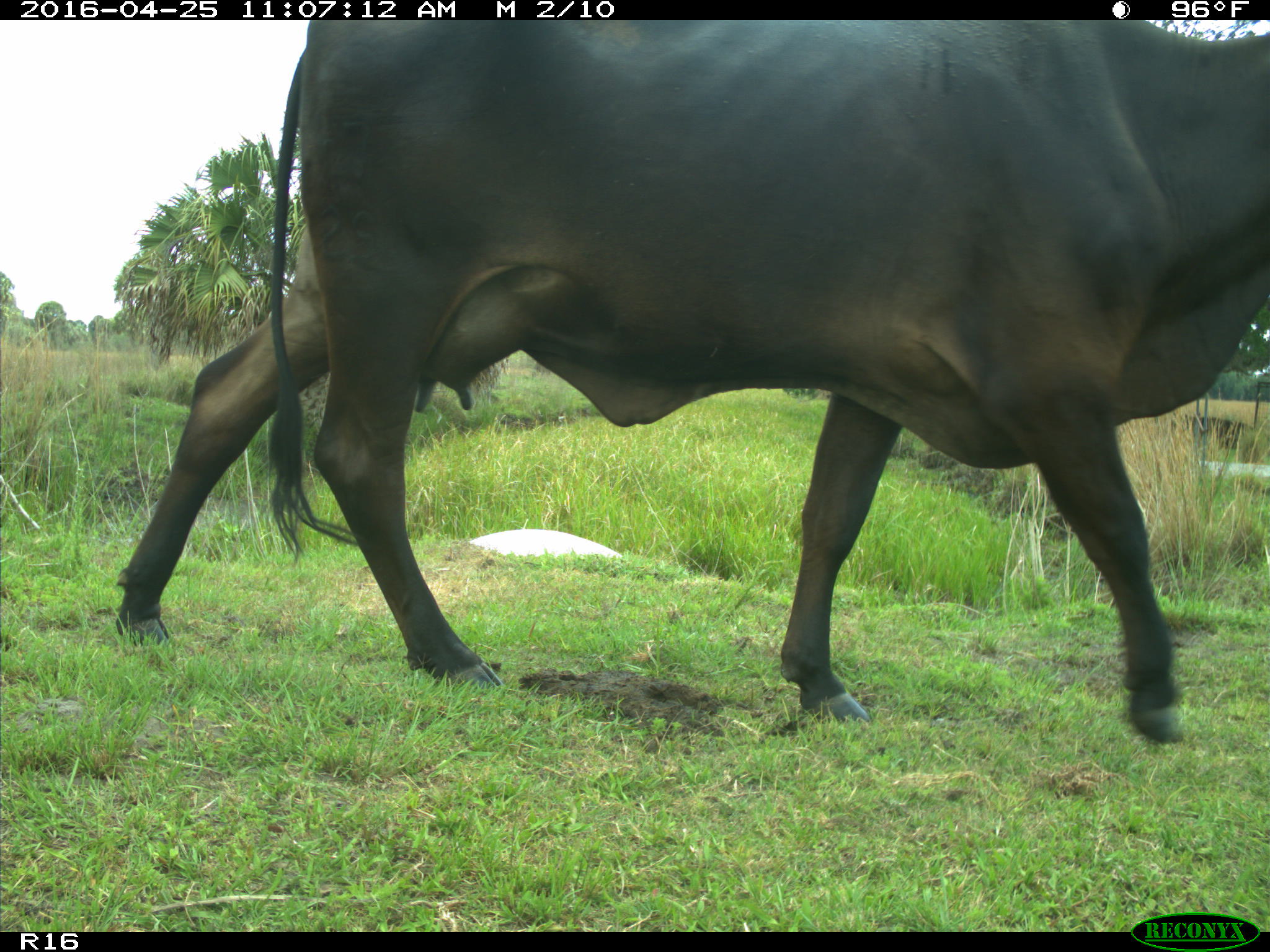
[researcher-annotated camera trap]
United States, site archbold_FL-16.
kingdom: Animalia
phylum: Chordata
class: Mammalia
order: Artiodactyla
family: Bovidae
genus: Bos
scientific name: Bos taurus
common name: domestic cow